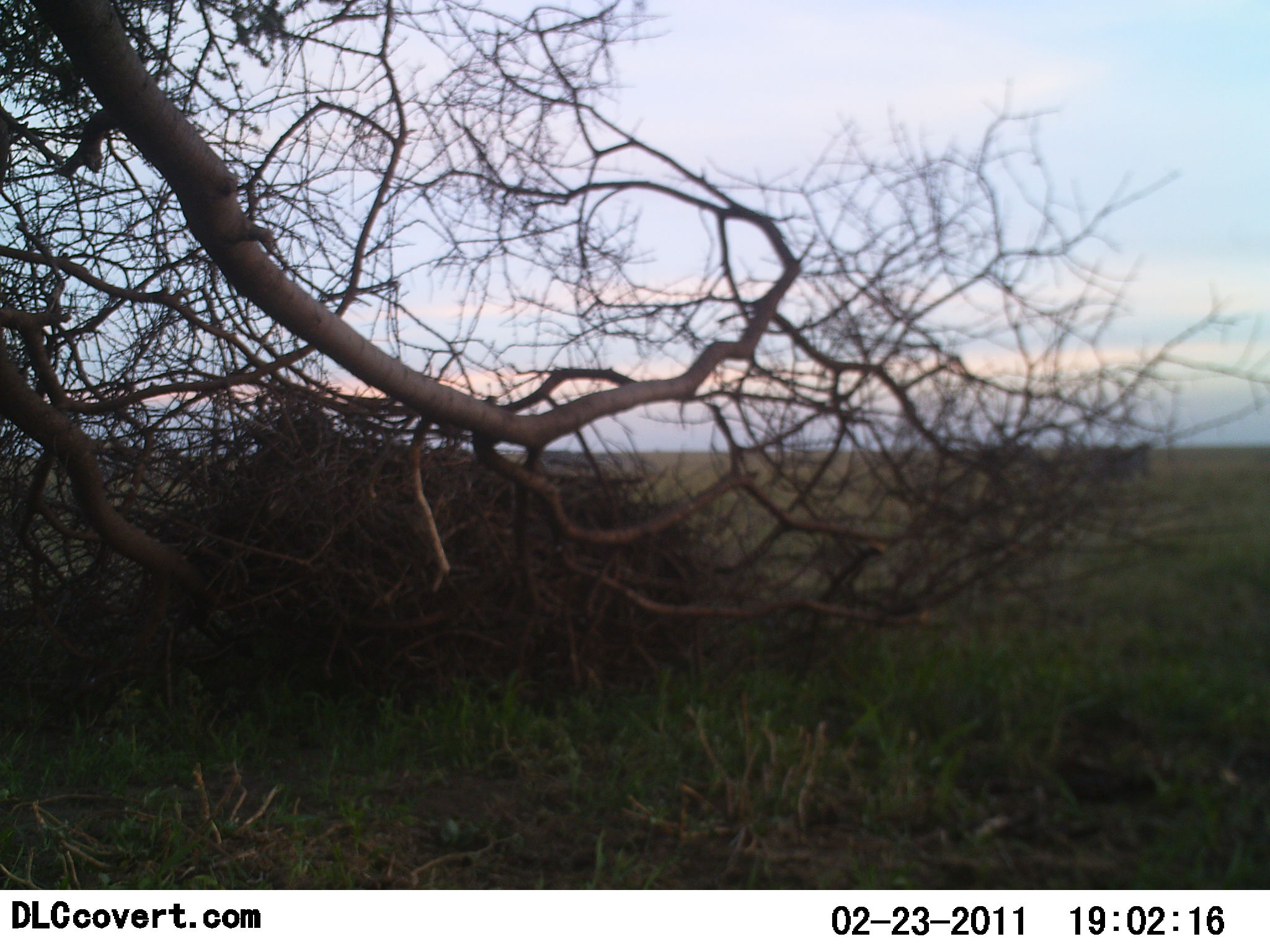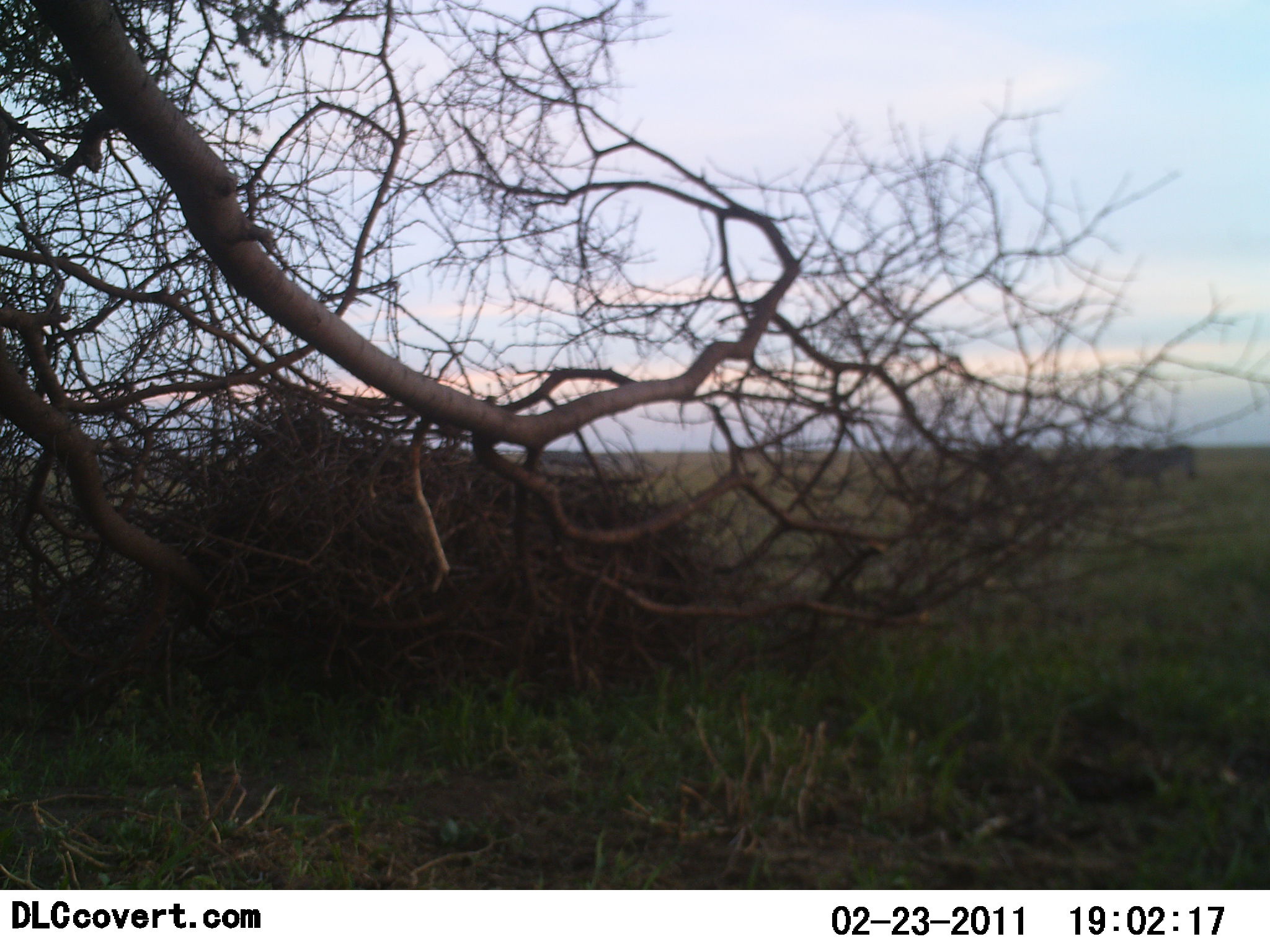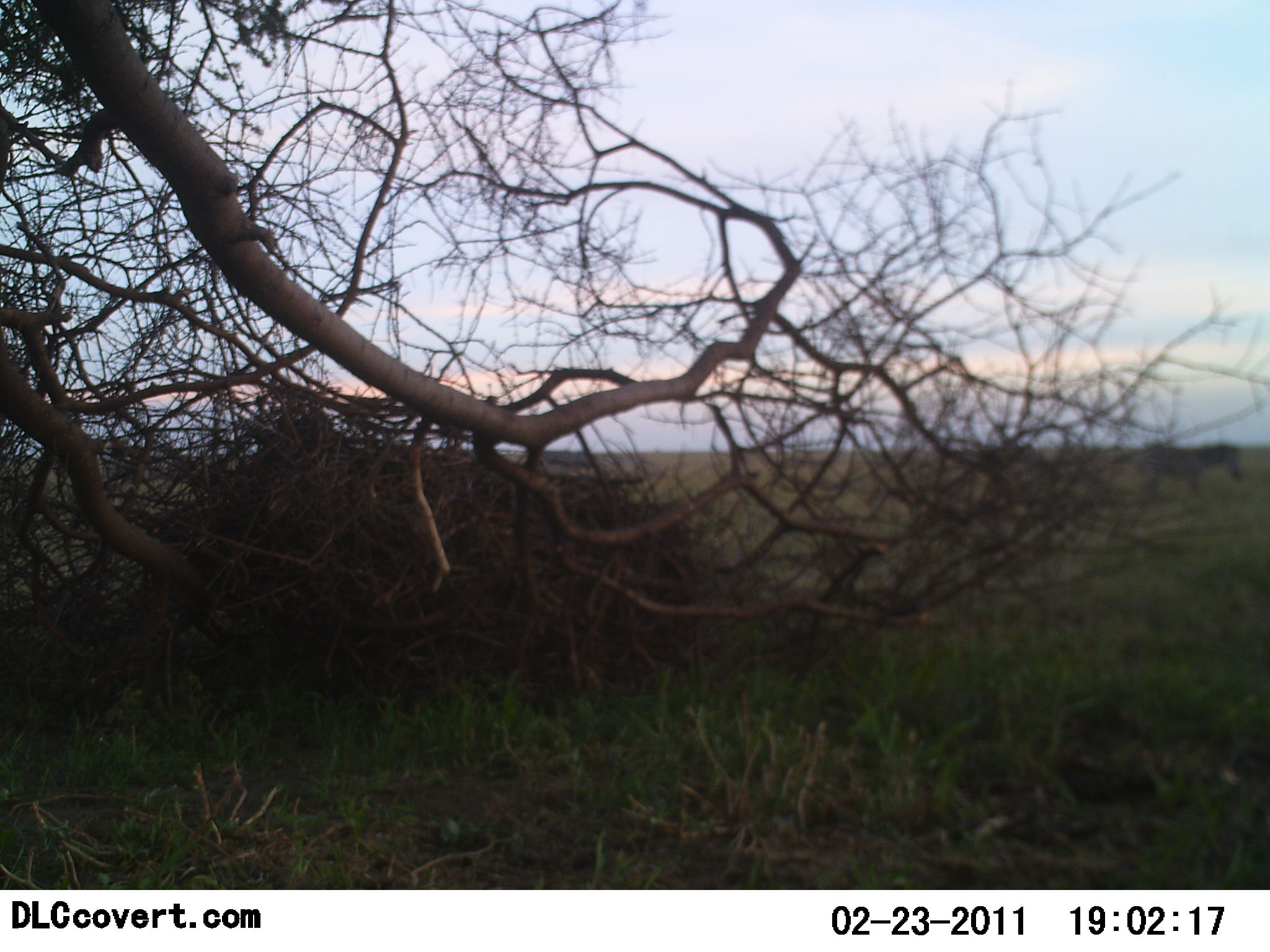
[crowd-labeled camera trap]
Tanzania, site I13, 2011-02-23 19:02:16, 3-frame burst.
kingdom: Animalia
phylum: Chordata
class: Mammalia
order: Perissodactyla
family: Equidae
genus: Equus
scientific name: Equus quagga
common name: plains zebra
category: zebra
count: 1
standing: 0%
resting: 0%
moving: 100%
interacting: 0%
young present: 0%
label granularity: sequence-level